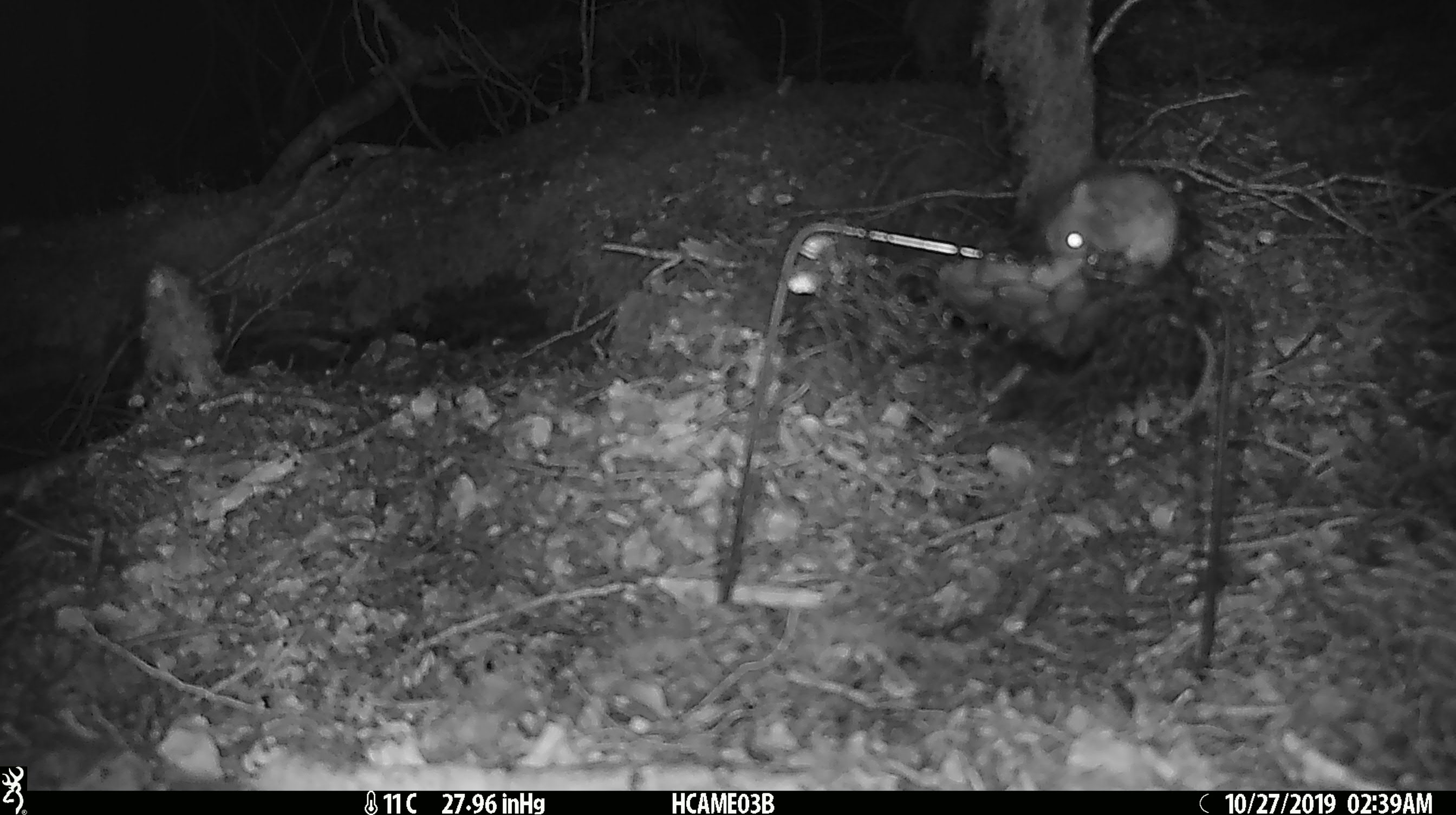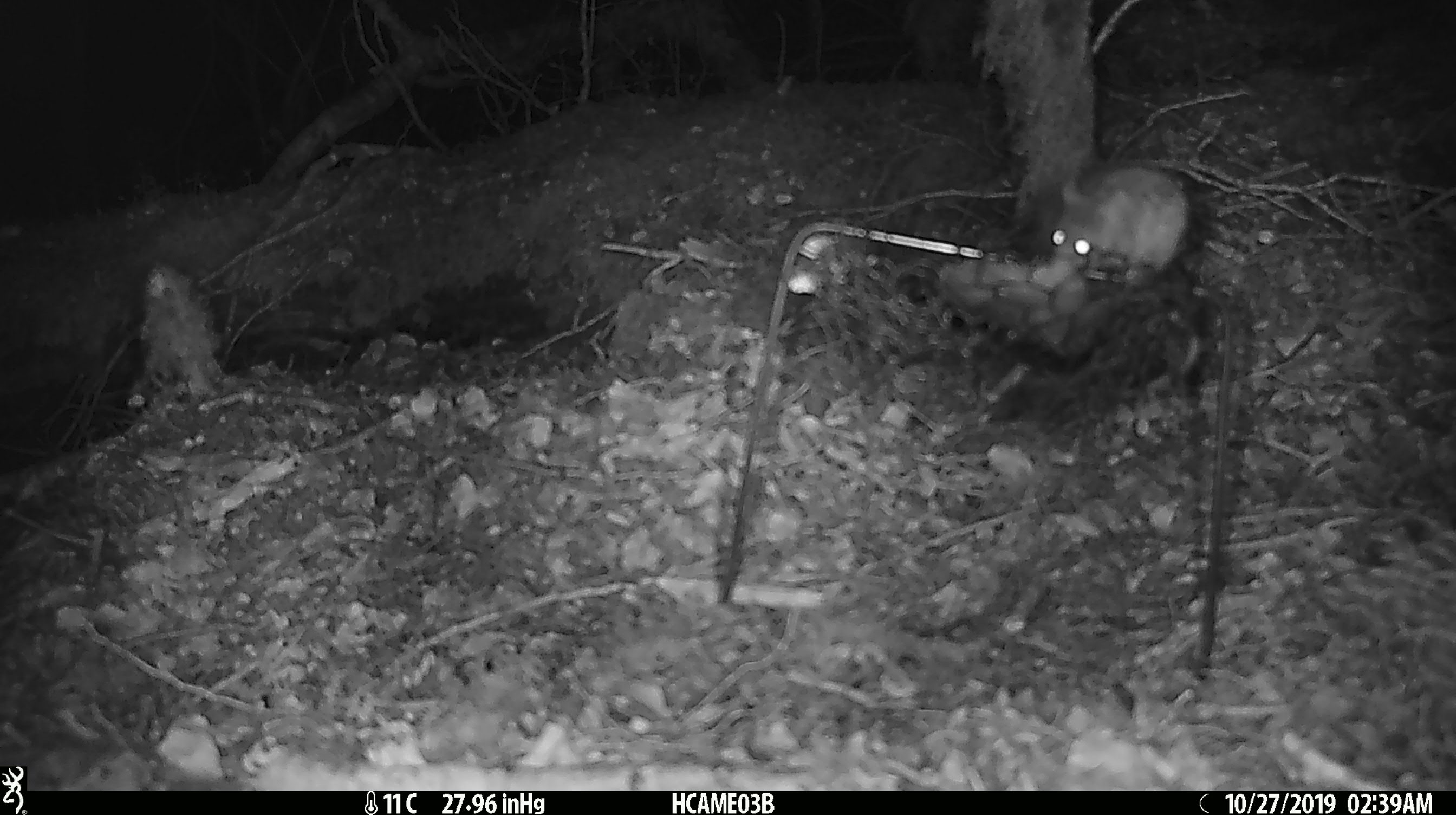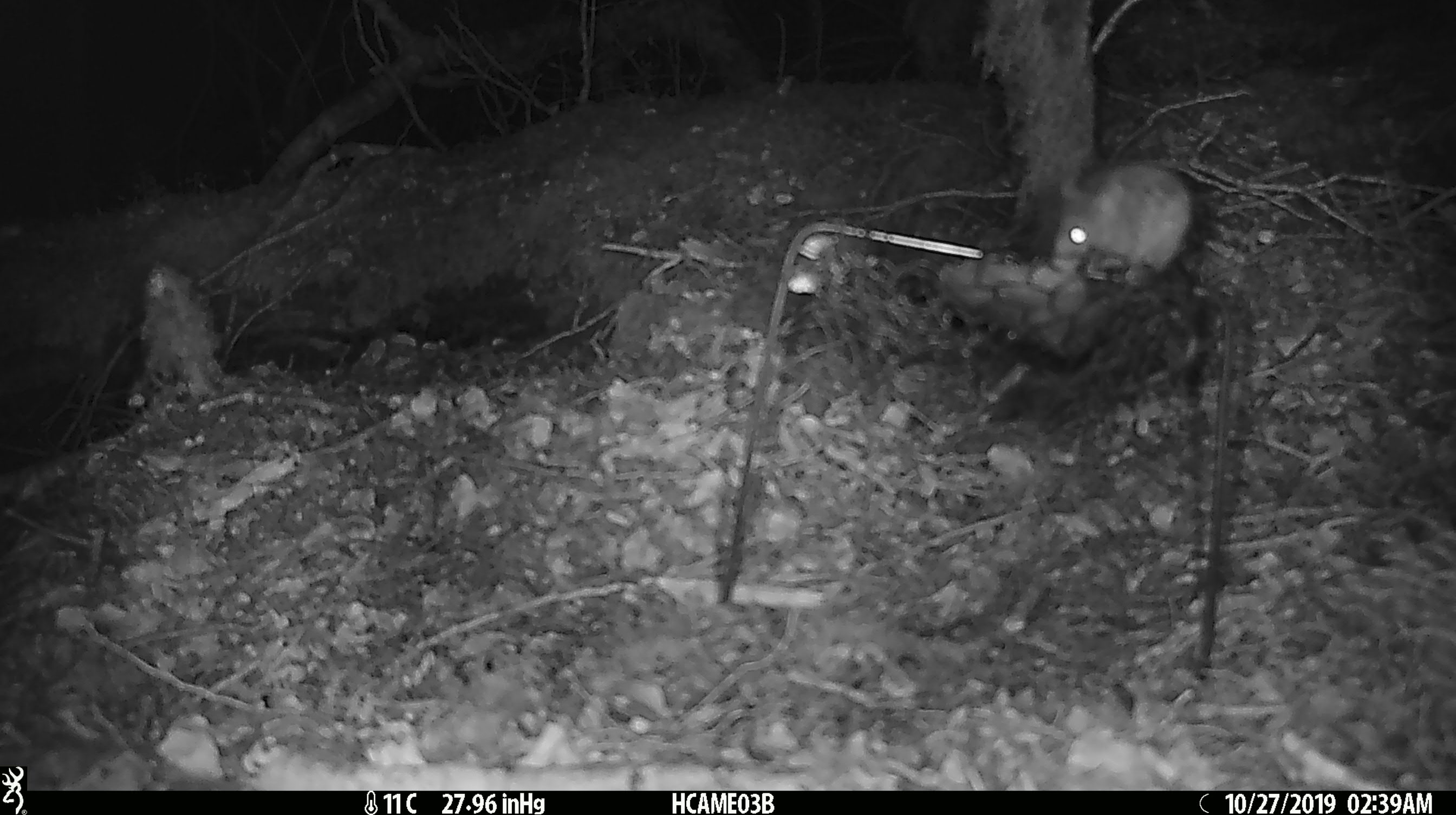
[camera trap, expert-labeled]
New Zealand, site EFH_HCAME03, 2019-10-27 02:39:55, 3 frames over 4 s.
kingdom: Animalia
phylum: Chordata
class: Mammalia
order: Rodentia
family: Muridae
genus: Mus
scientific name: Mus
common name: mouse